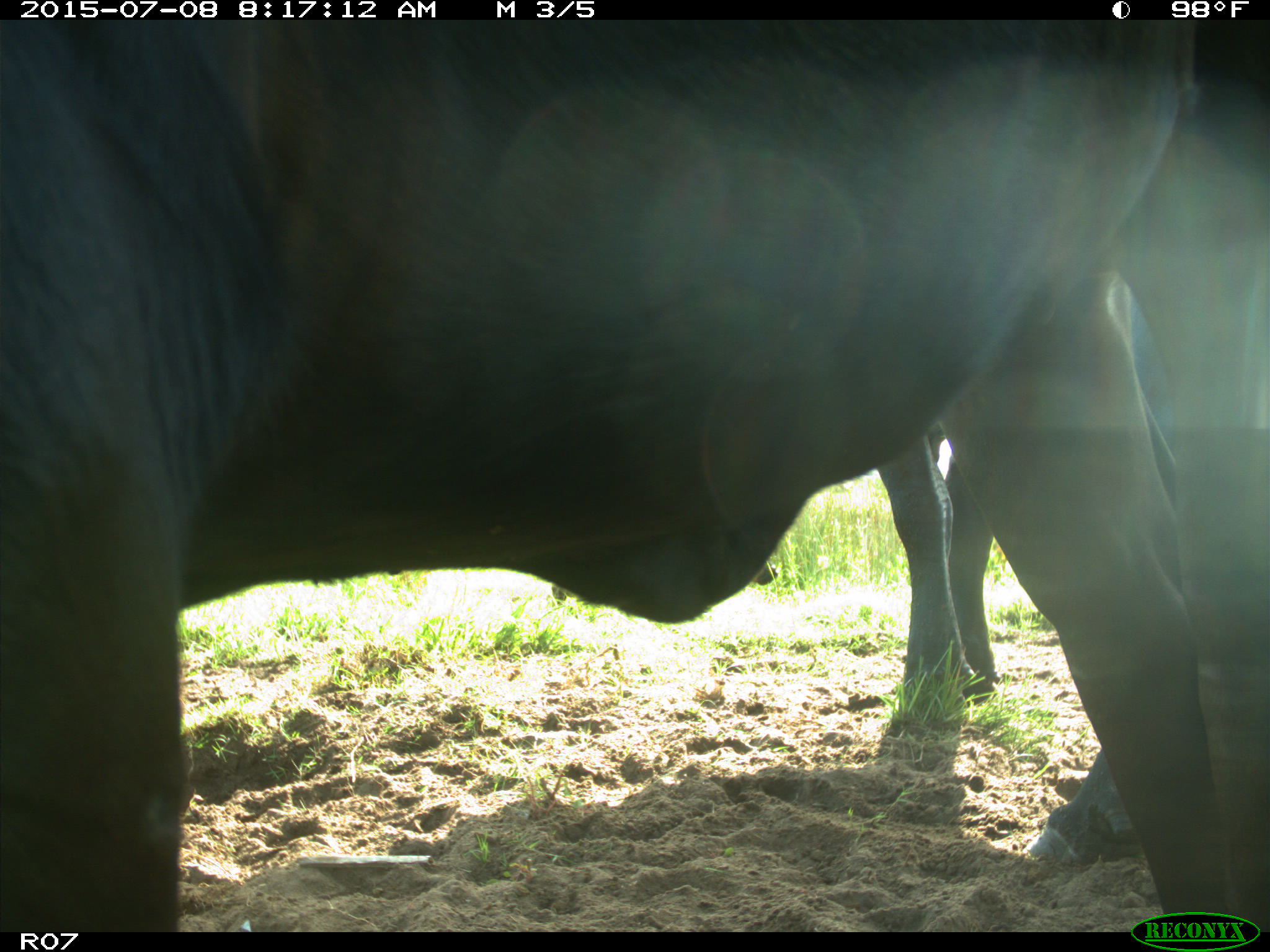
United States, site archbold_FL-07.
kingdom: Animalia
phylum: Chordata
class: Mammalia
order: Artiodactyla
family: Bovidae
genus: Bos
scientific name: Bos taurus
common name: domestic cow